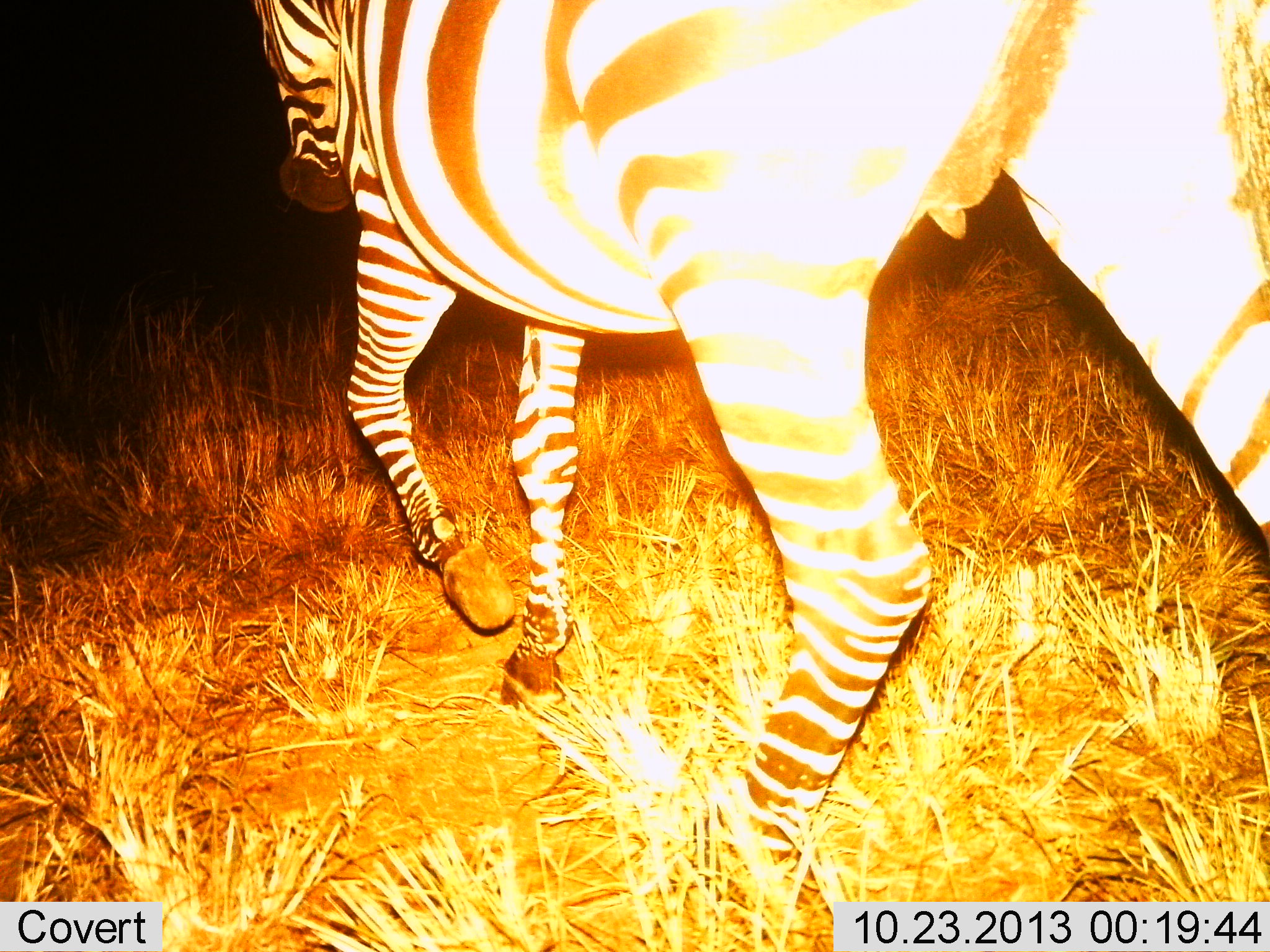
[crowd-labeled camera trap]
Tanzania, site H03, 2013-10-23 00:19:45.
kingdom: Animalia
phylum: Chordata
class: Mammalia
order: Perissodactyla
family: Equidae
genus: Equus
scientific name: Equus quagga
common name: plains zebra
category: zebra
Zebra (plains zebra) (Equus quagga), count 1. Behavior (volunteer vote fractions): standing 0%, resting 0%, moving 100%, interacting 0%. Young present (vote fraction): 0%. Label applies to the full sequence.